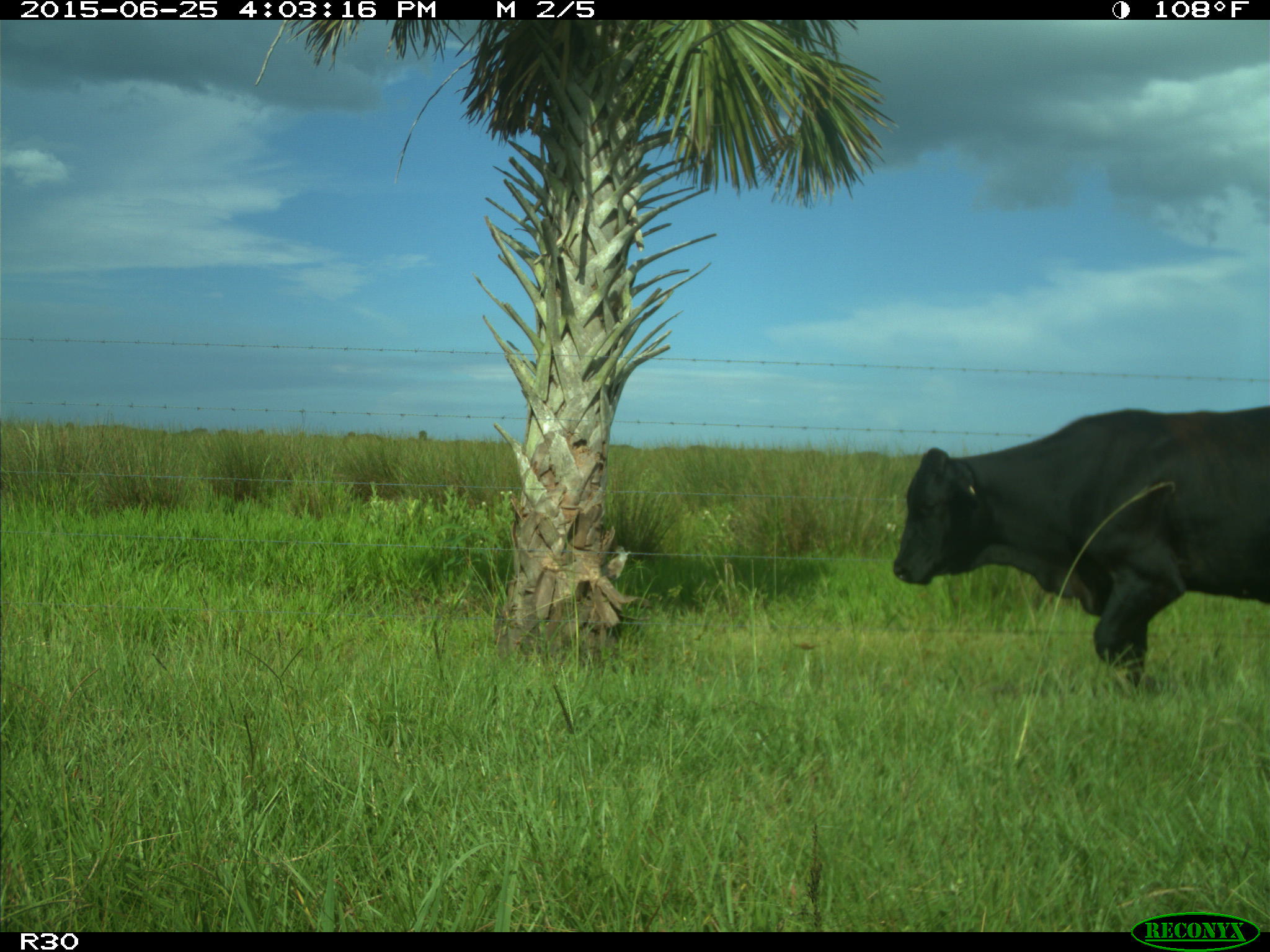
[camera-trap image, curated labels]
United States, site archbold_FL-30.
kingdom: Animalia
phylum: Chordata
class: Mammalia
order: Artiodactyla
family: Bovidae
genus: Bos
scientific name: Bos taurus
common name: domestic cow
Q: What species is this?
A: Bos taurus (domestic cow).